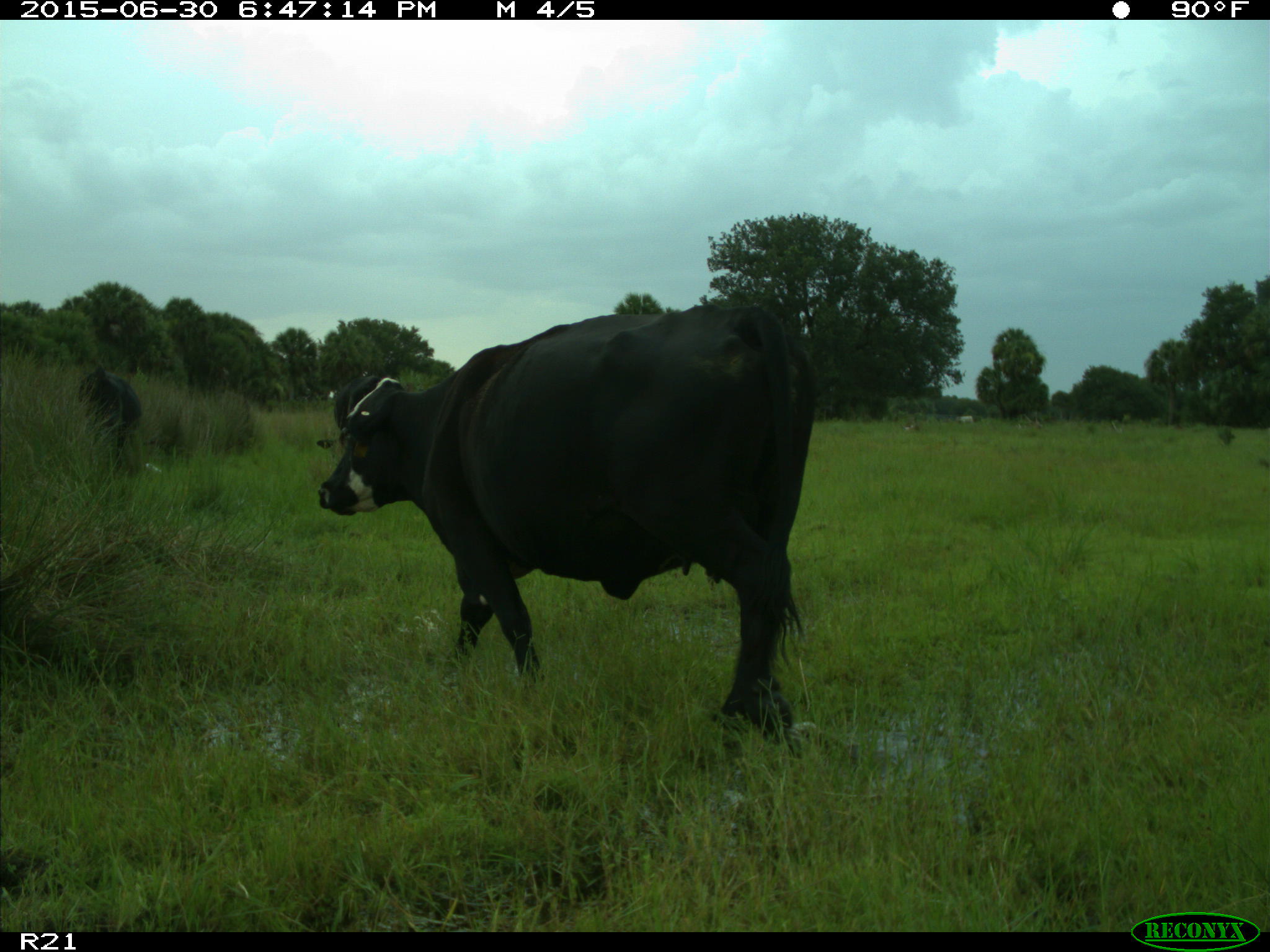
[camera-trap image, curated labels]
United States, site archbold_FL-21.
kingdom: Animalia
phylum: Chordata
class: Mammalia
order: Artiodactyla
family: Bovidae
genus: Bos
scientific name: Bos taurus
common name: domestic cow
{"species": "Bos taurus (domestic cow)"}